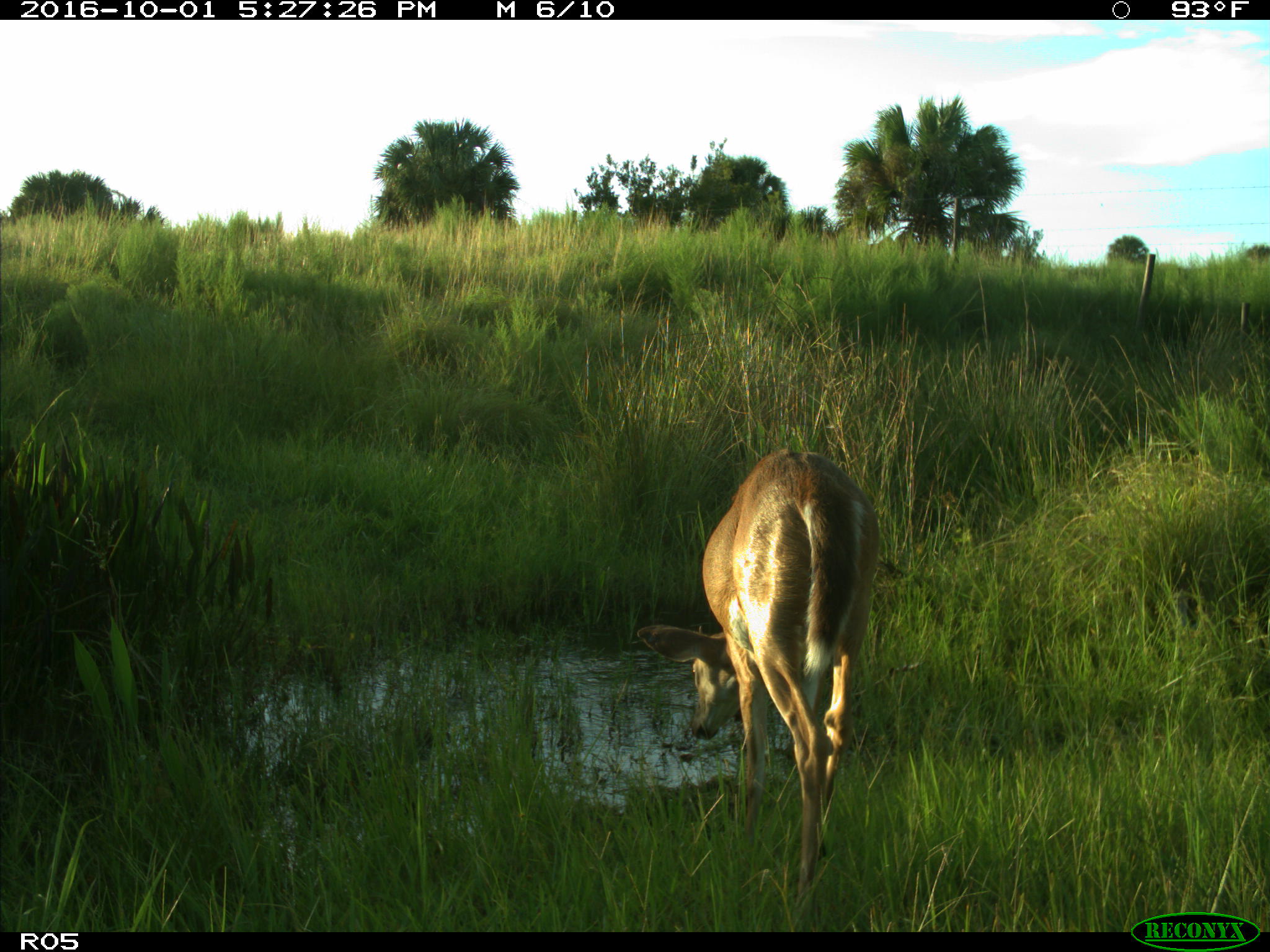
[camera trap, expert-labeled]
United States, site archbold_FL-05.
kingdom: Animalia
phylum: Chordata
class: Mammalia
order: Artiodactyla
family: Cervidae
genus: Odocoileus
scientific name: Odocoileus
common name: deer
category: unidentified deer